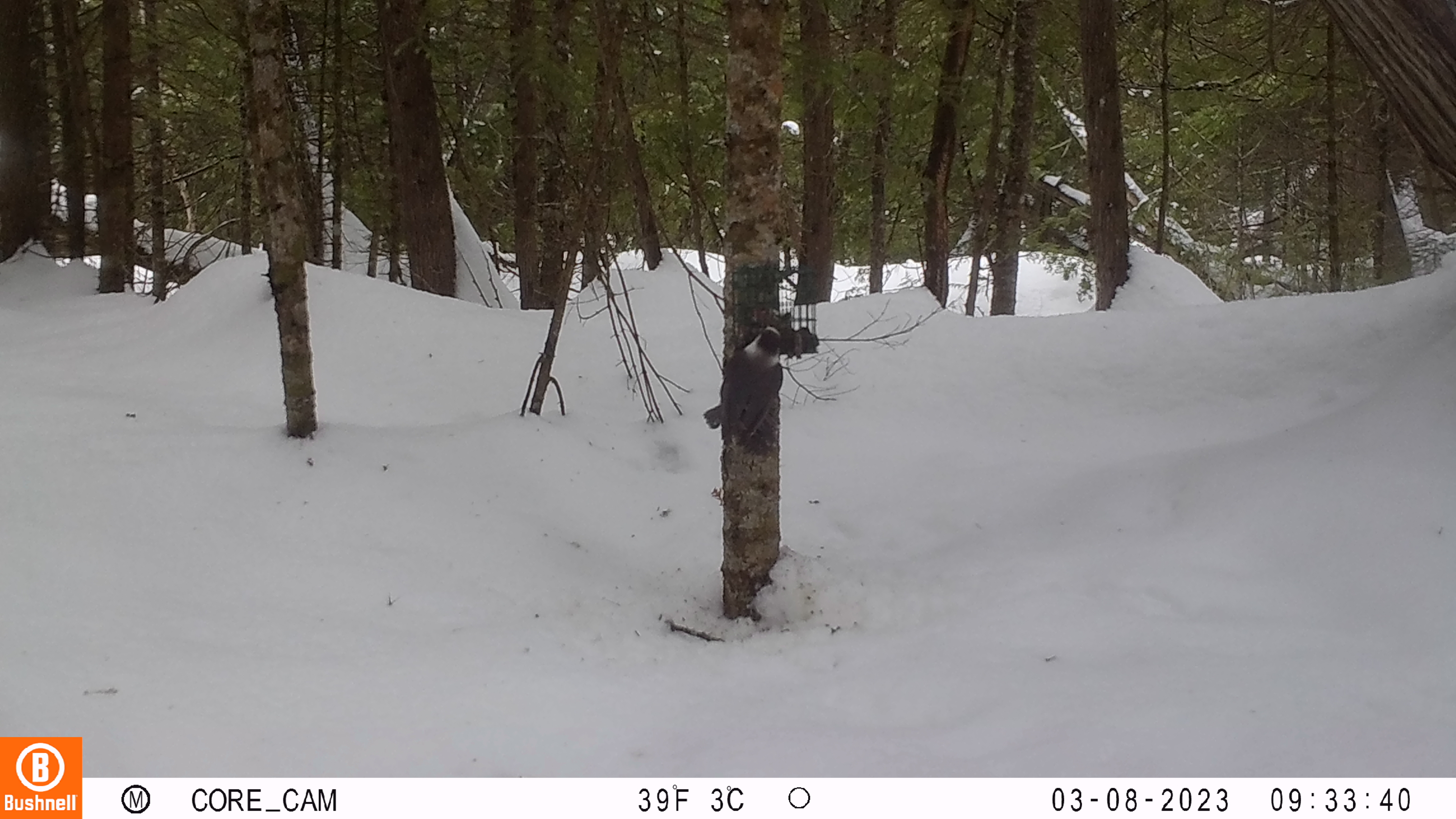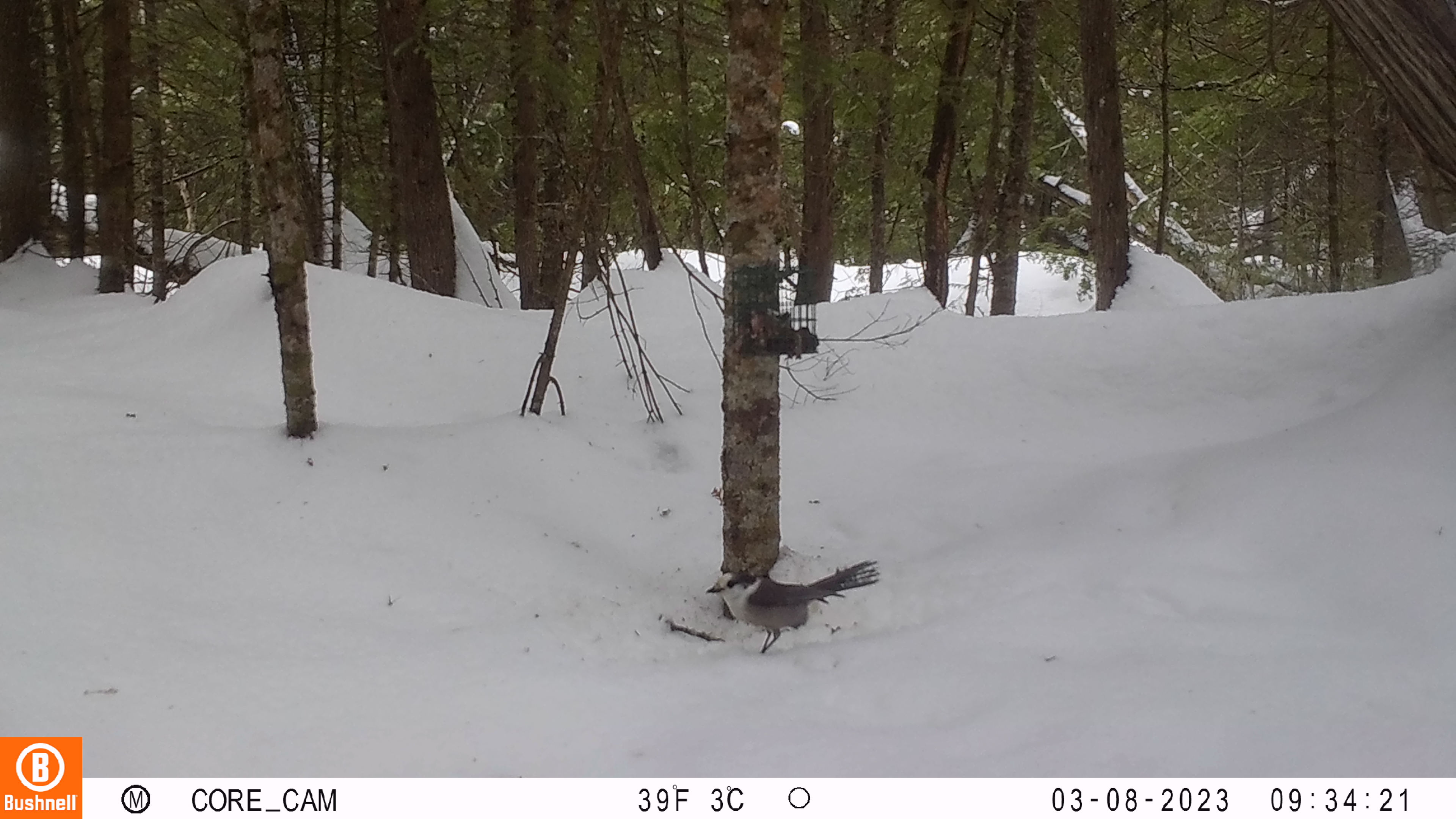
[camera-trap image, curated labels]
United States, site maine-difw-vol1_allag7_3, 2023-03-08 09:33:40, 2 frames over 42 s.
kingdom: Animalia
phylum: Chordata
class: Aves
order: Passeriformes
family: Corvidae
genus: Perisoreus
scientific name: Perisoreus canadensis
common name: canada jay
Canada jay (Perisoreus canadensis).